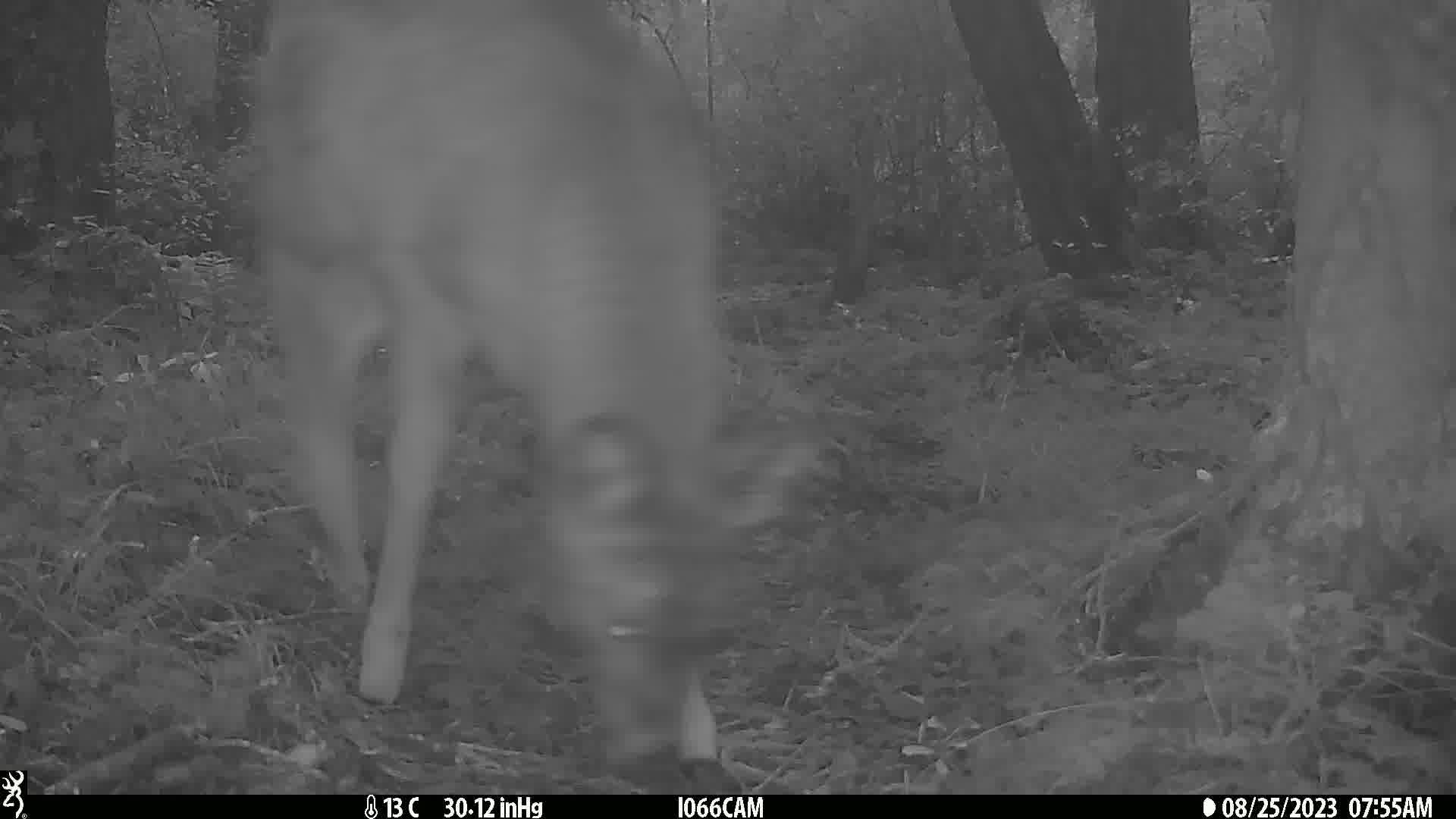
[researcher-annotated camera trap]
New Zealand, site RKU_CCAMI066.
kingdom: Animalia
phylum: Chordata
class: Mammalia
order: Artiodactyla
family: Cervidae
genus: Odocoileus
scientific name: Odocoileus virginianus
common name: white-tailed deer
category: white tailed deer